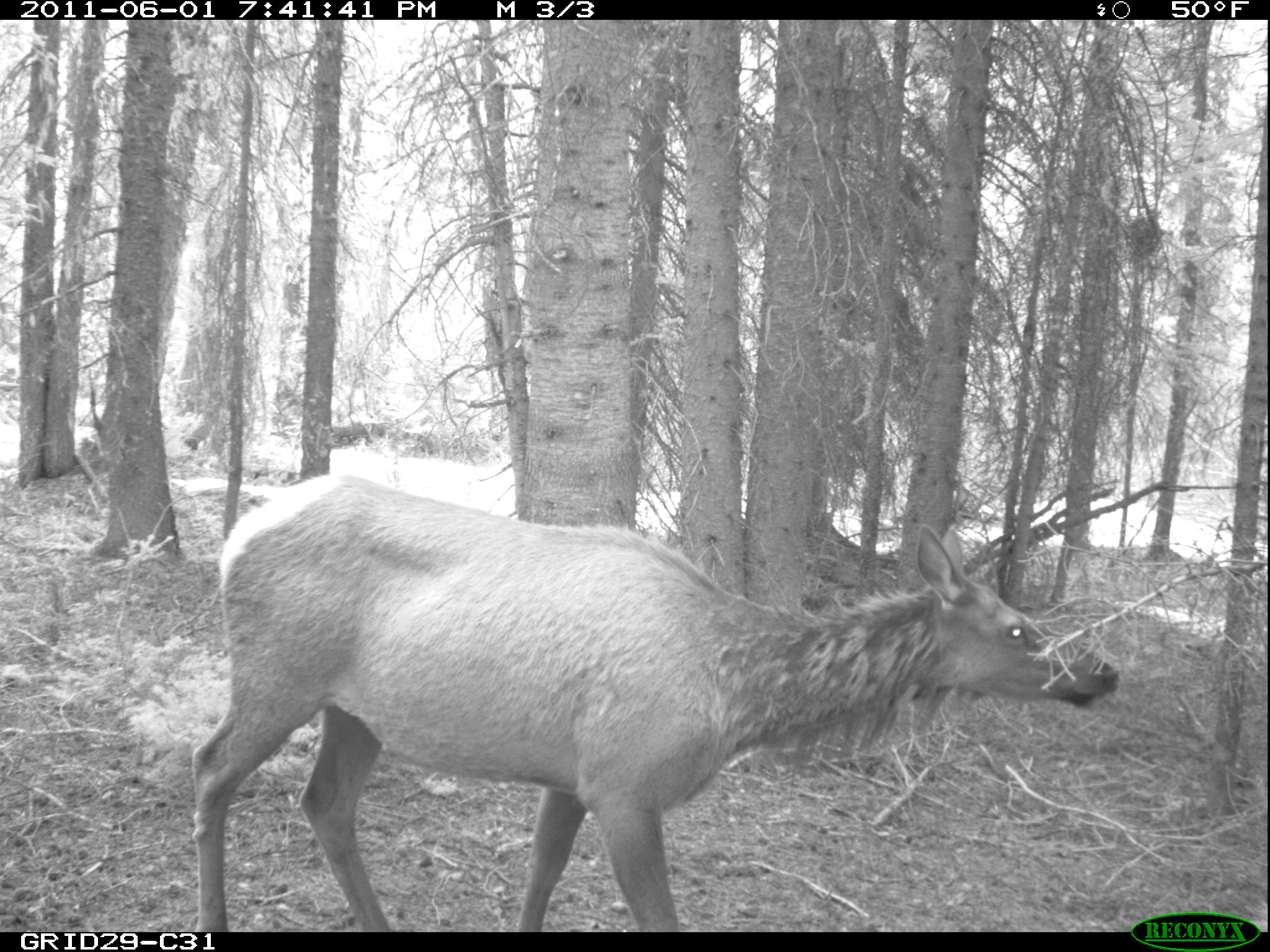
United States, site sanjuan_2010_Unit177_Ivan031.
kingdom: Animalia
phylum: Chordata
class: Mammalia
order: Artiodactyla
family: Cervidae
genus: Cervus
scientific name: Cervus elaphus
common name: red deer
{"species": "Cervus elaphus (red deer)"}